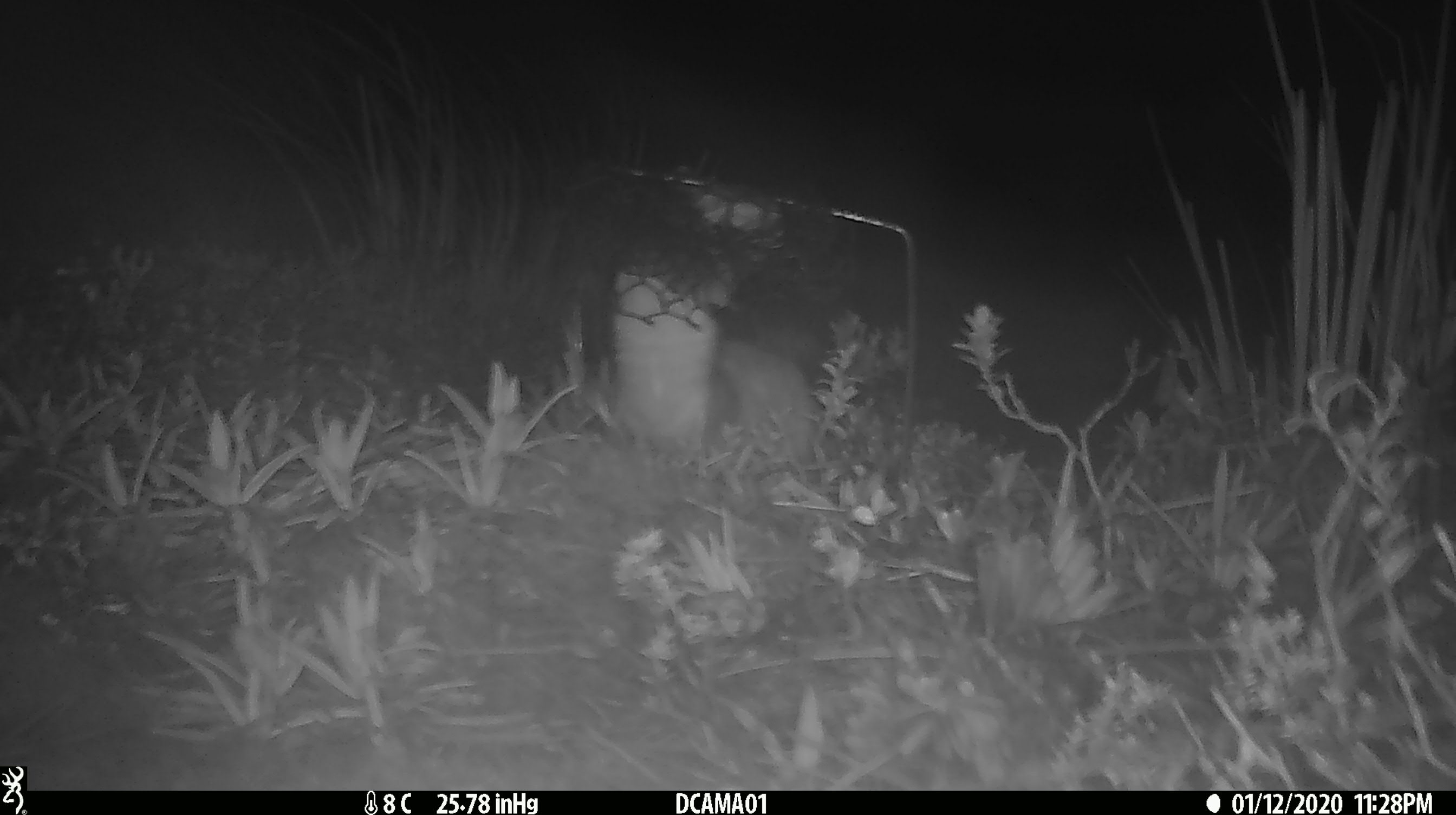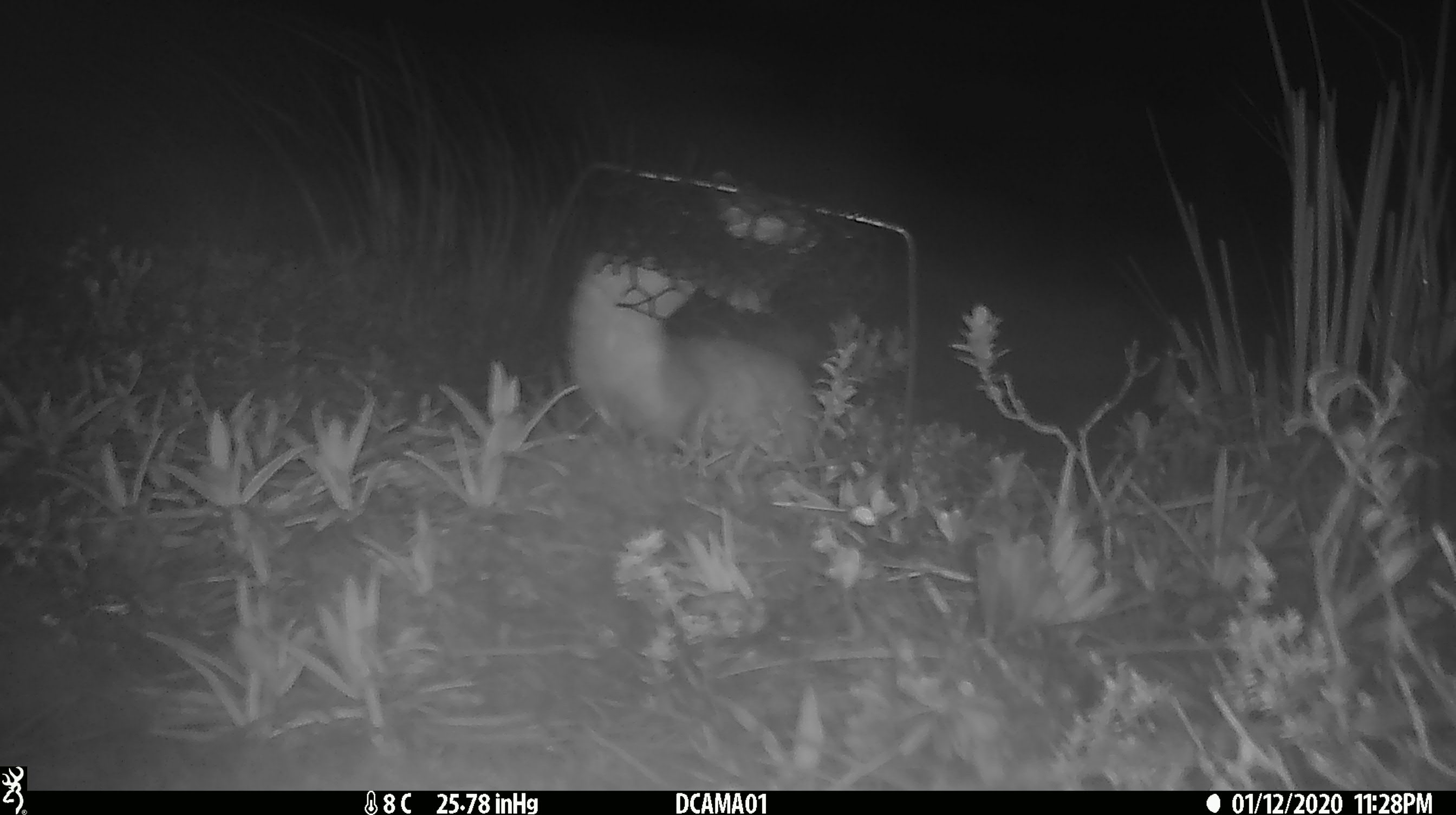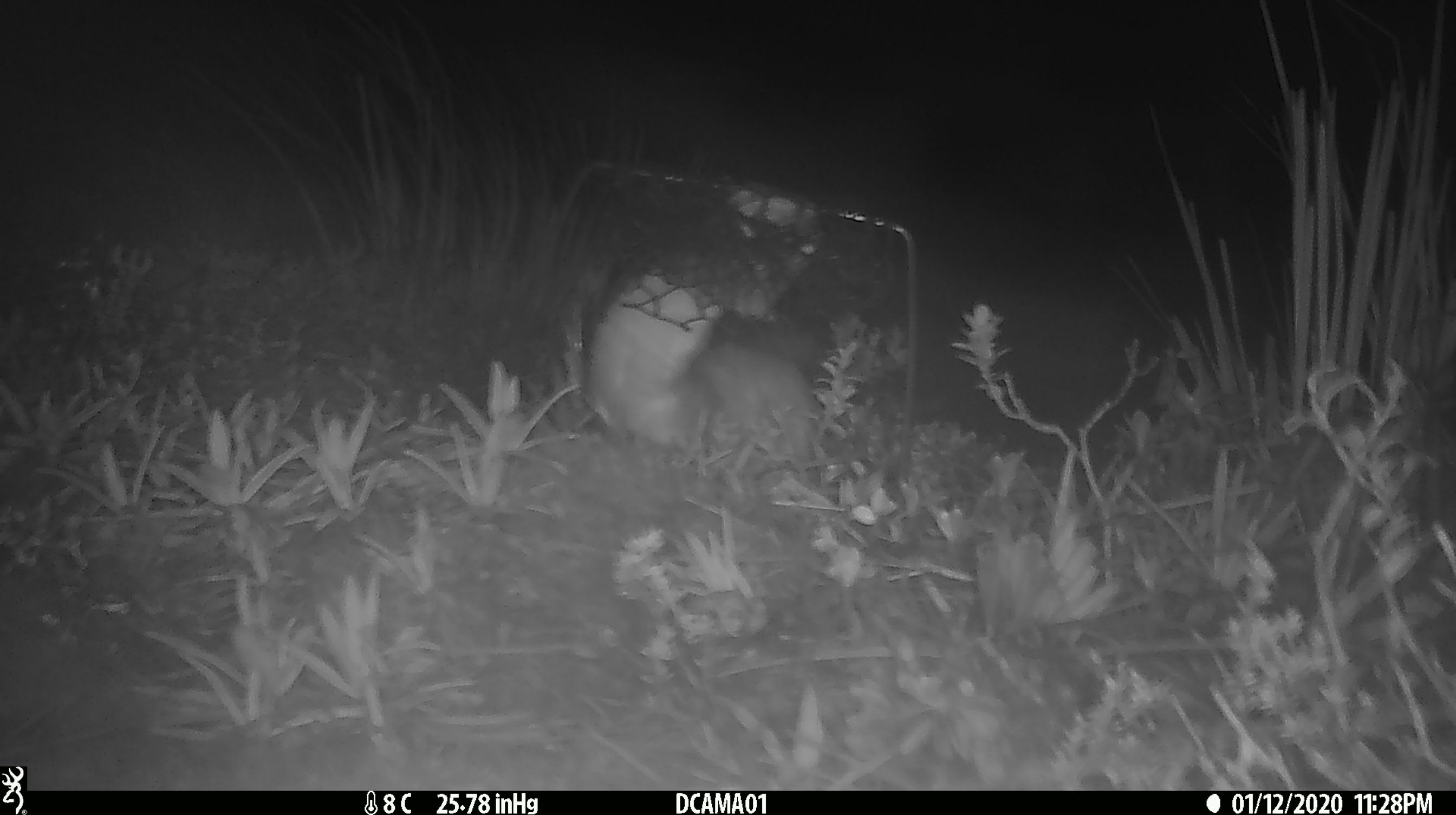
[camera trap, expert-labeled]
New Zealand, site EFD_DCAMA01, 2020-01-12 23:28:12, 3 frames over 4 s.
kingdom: Animalia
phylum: Chordata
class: Mammalia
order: Carnivora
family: Mustelidae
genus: Mustela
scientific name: Mustela erminea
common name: stoat